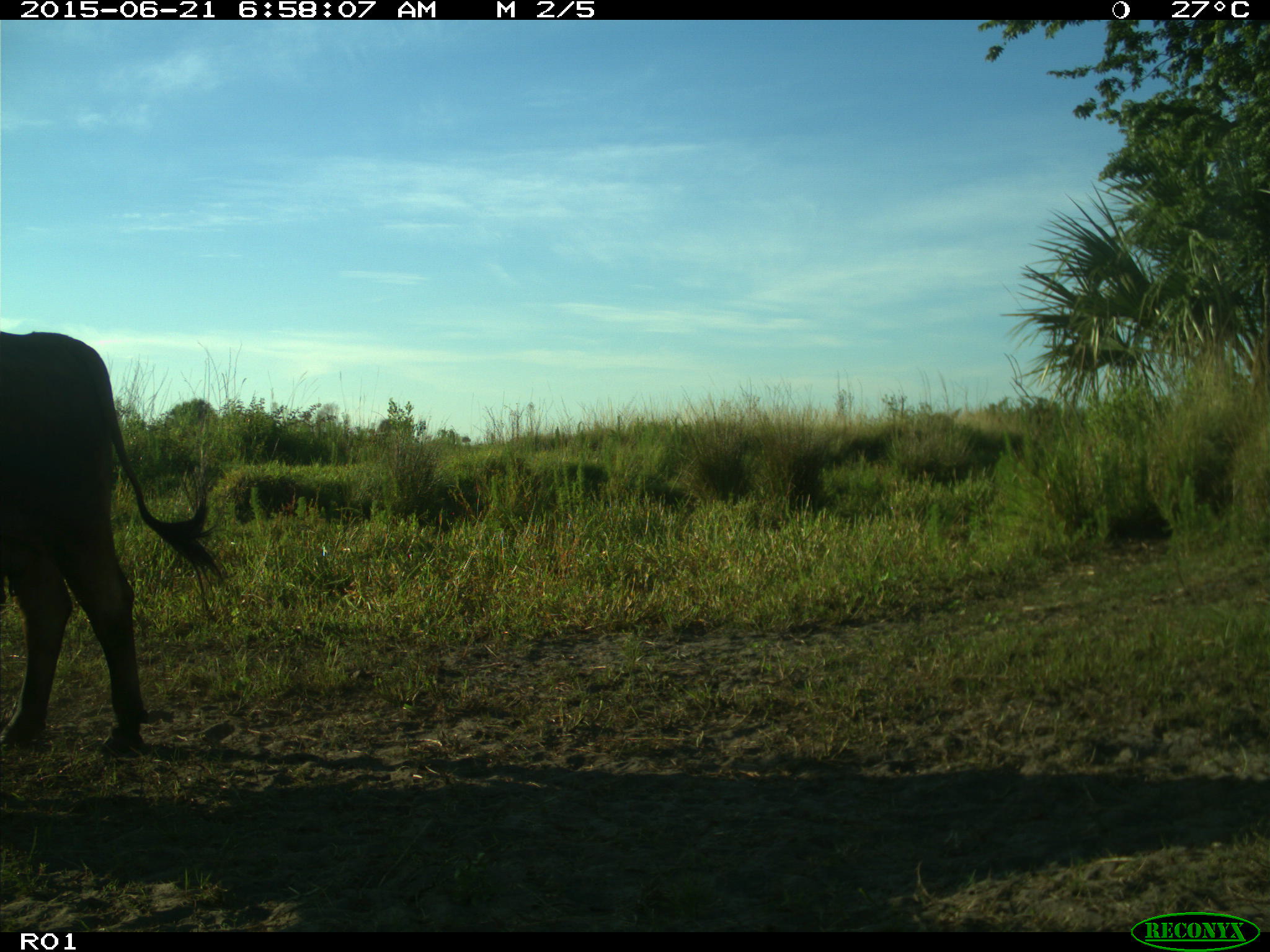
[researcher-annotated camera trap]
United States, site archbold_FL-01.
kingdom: Animalia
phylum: Chordata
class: Mammalia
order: Artiodactyla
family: Bovidae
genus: Bos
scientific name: Bos taurus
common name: domestic cow